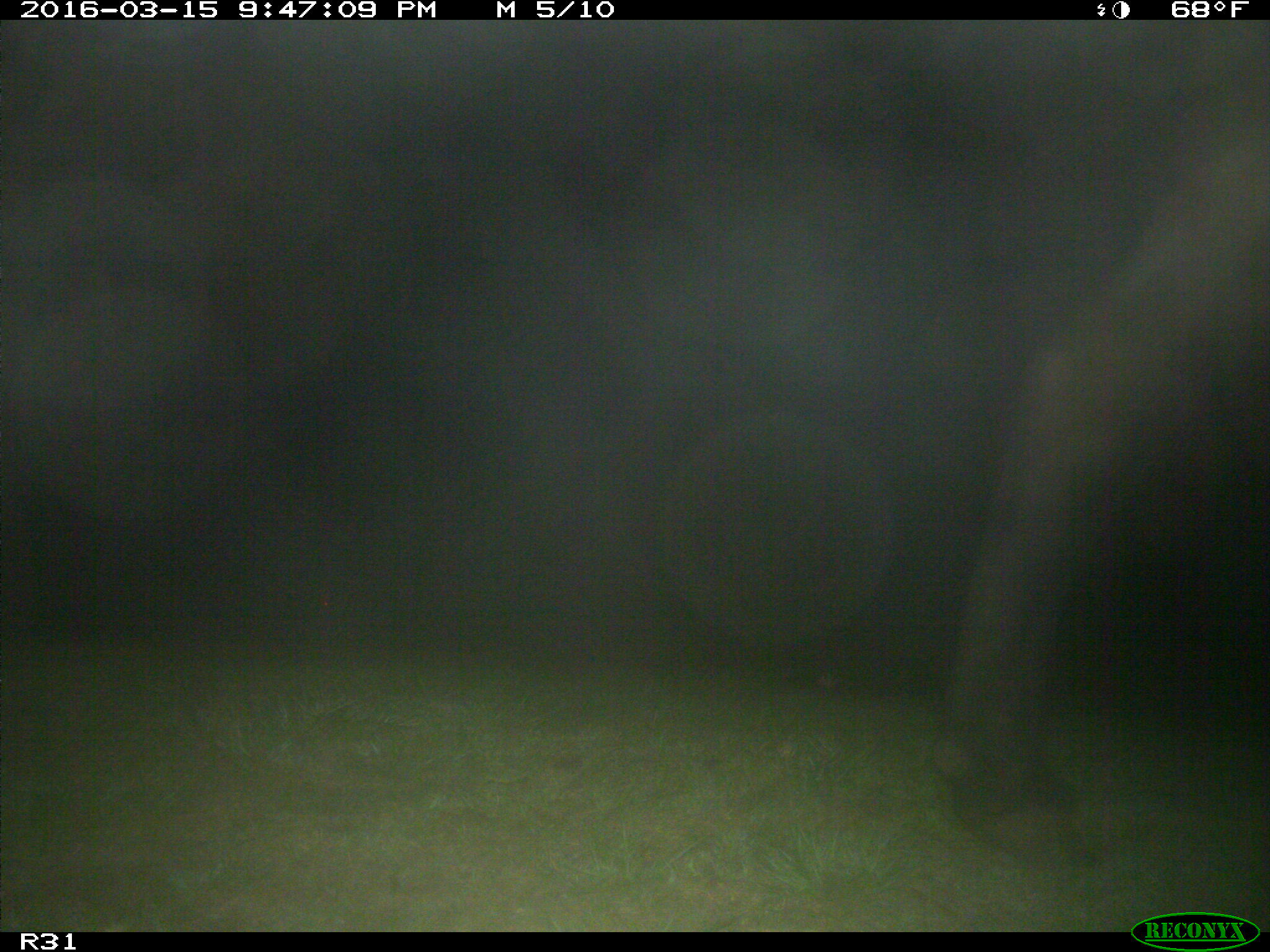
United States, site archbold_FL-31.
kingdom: Animalia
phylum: Chordata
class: Mammalia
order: Artiodactyla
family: Bovidae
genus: Bos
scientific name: Bos taurus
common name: domestic cow